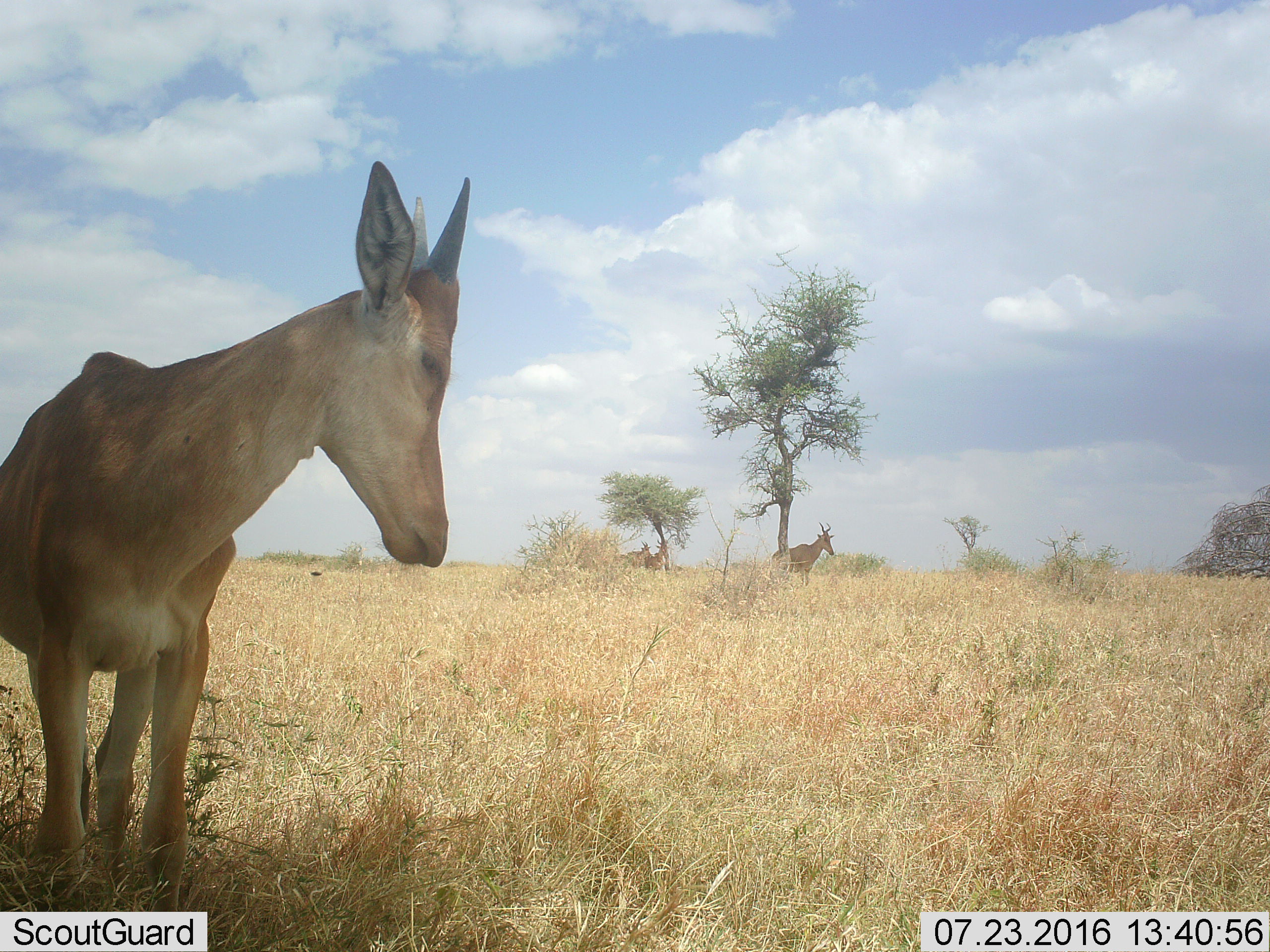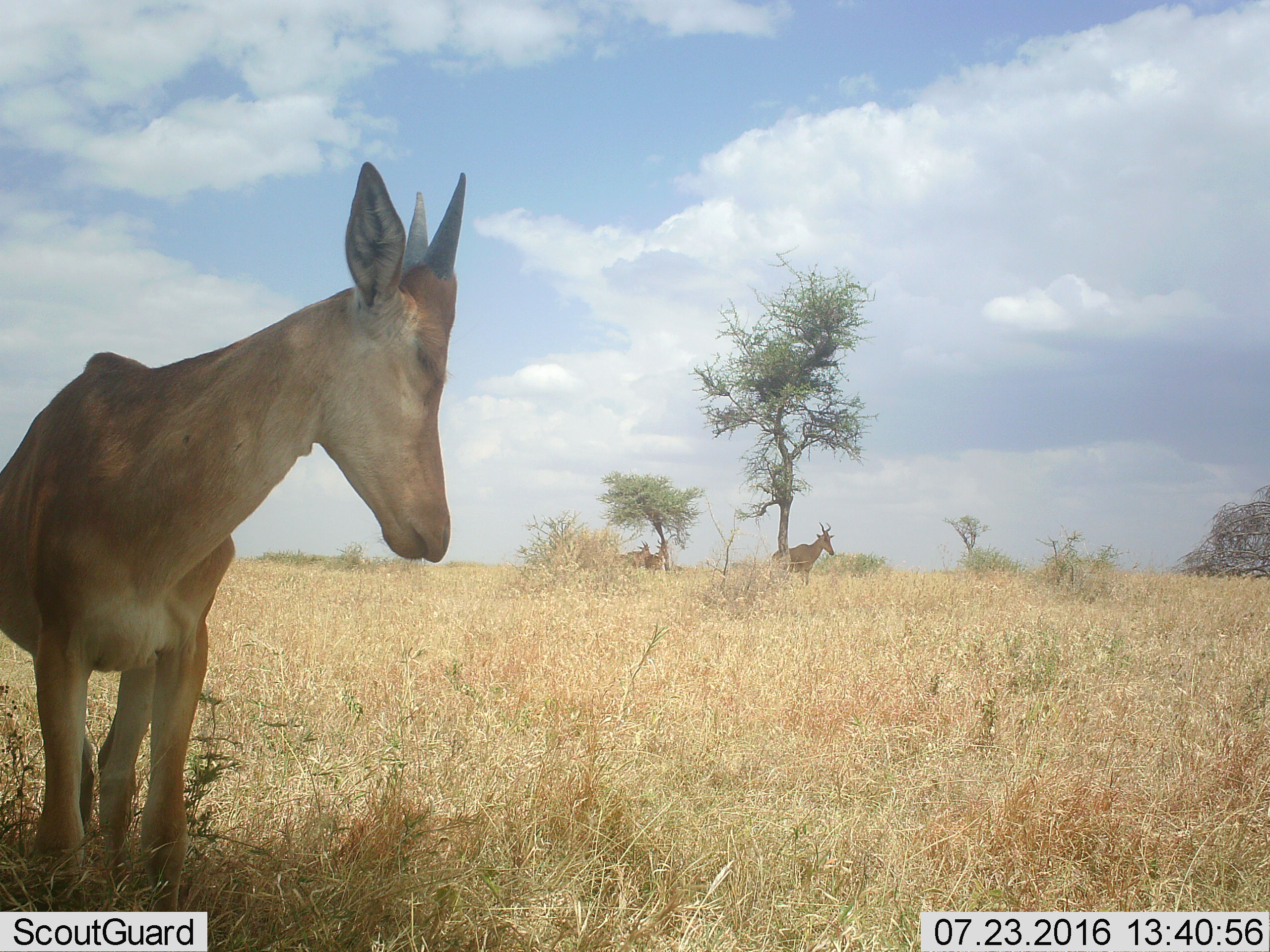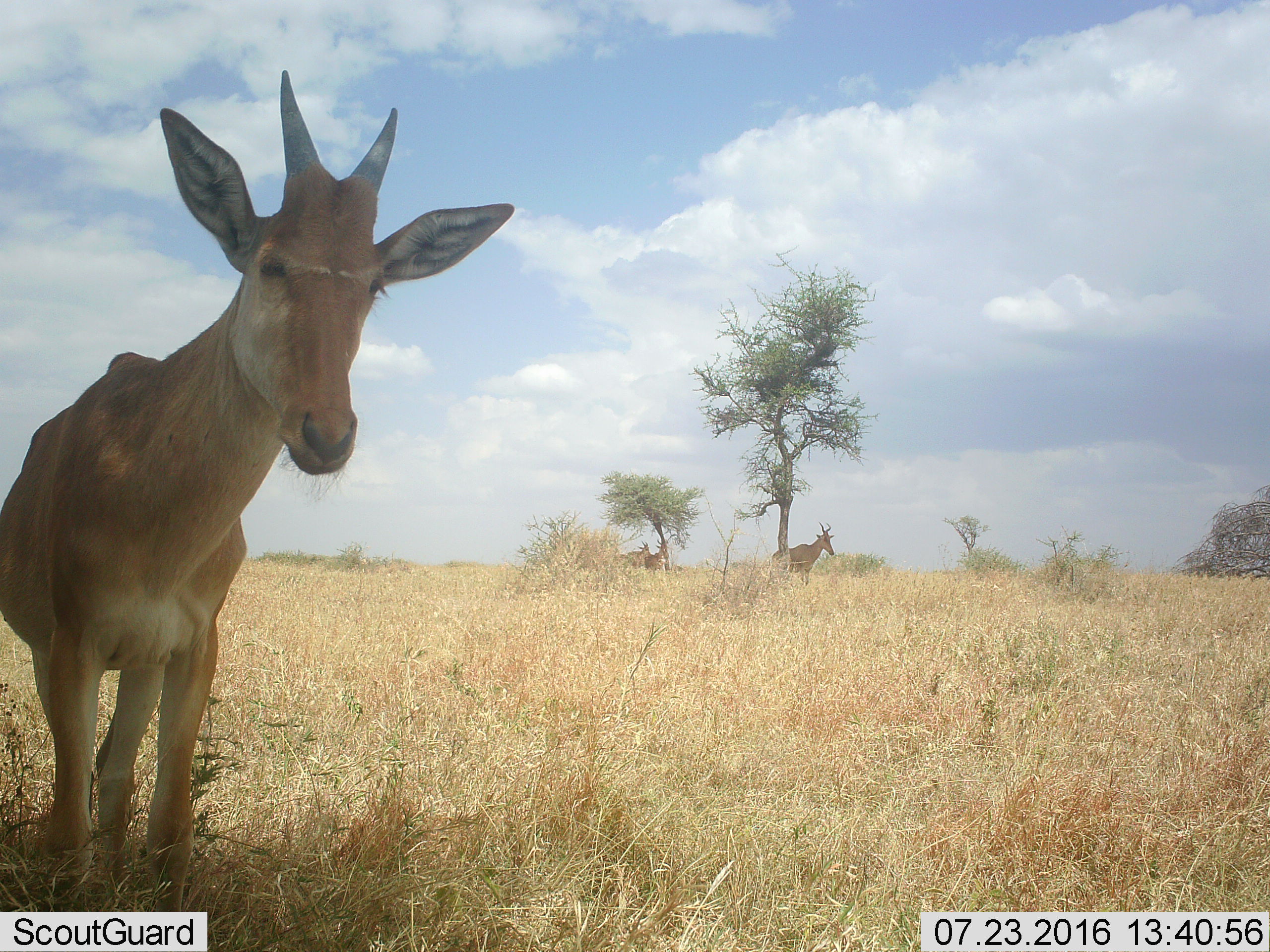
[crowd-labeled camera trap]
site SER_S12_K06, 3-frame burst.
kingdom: Animalia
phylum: Chordata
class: Mammalia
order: Artiodactyla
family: Bovidae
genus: Alcelaphus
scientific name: Alcelaphus buselaphus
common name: hartebeest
Hartebeest (Alcelaphus buselaphus), count 4. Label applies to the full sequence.